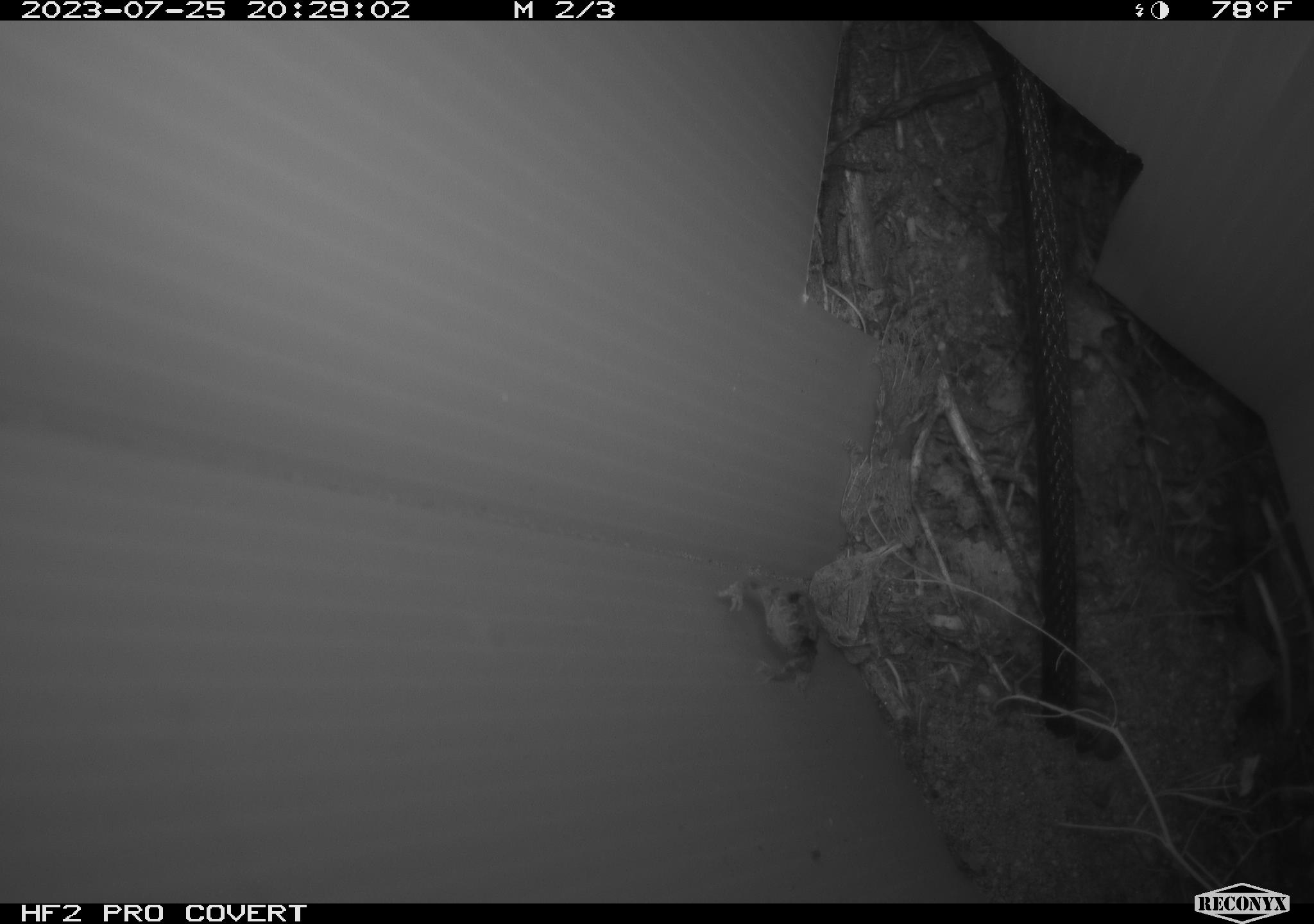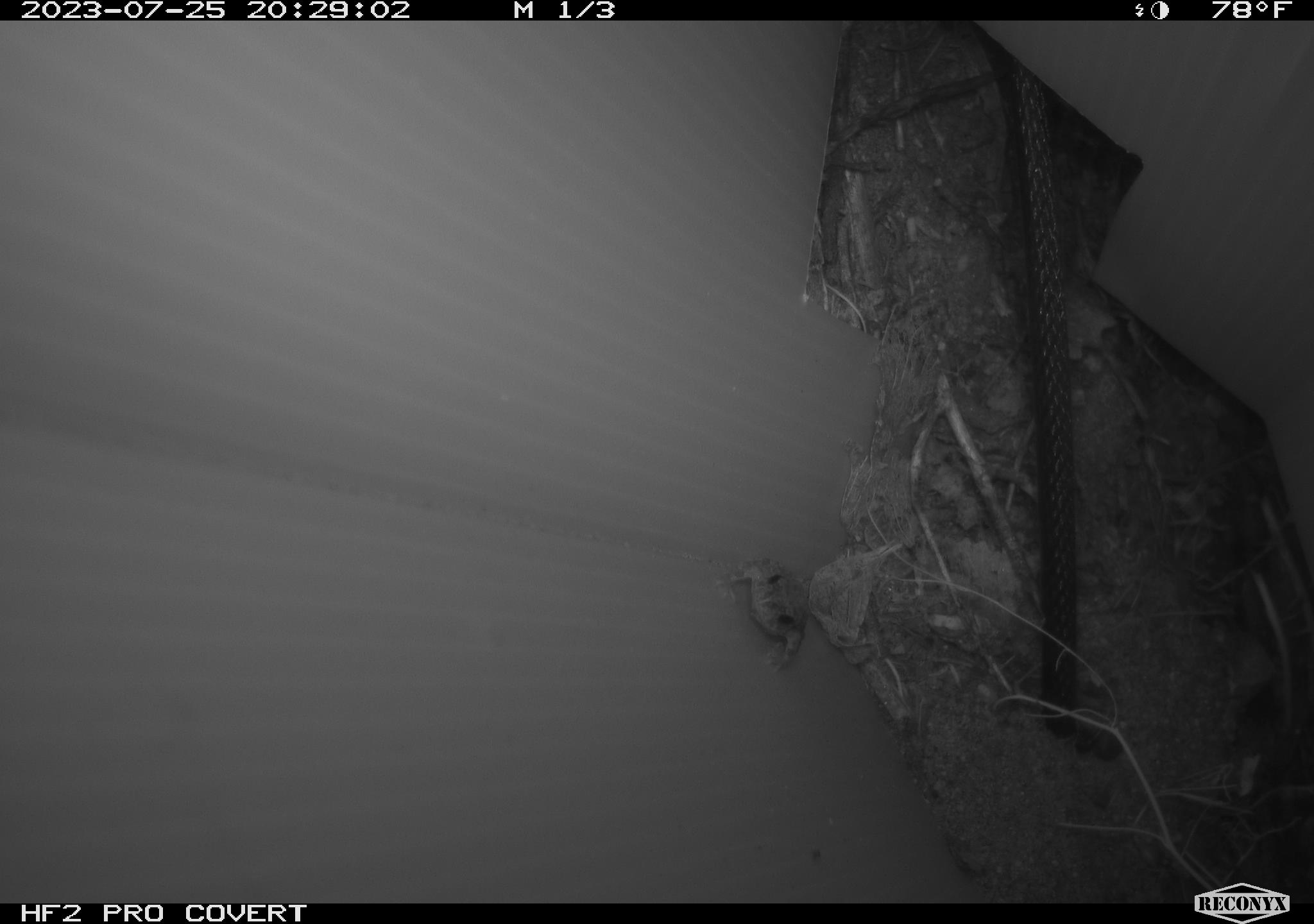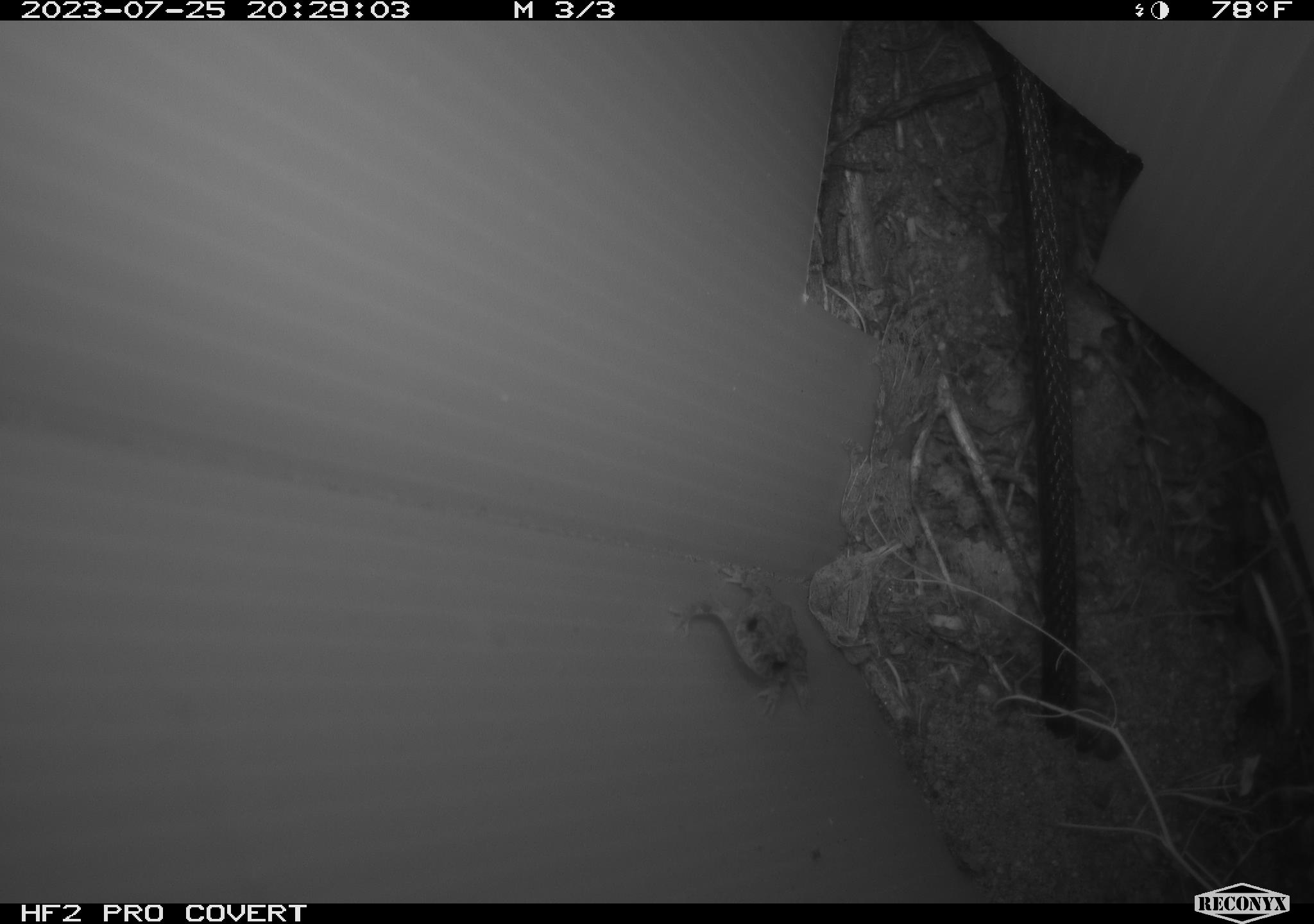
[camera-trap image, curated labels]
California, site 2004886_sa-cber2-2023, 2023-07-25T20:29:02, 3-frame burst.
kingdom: Animalia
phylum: Chordata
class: Amphibia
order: Anura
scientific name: Anura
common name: frogs